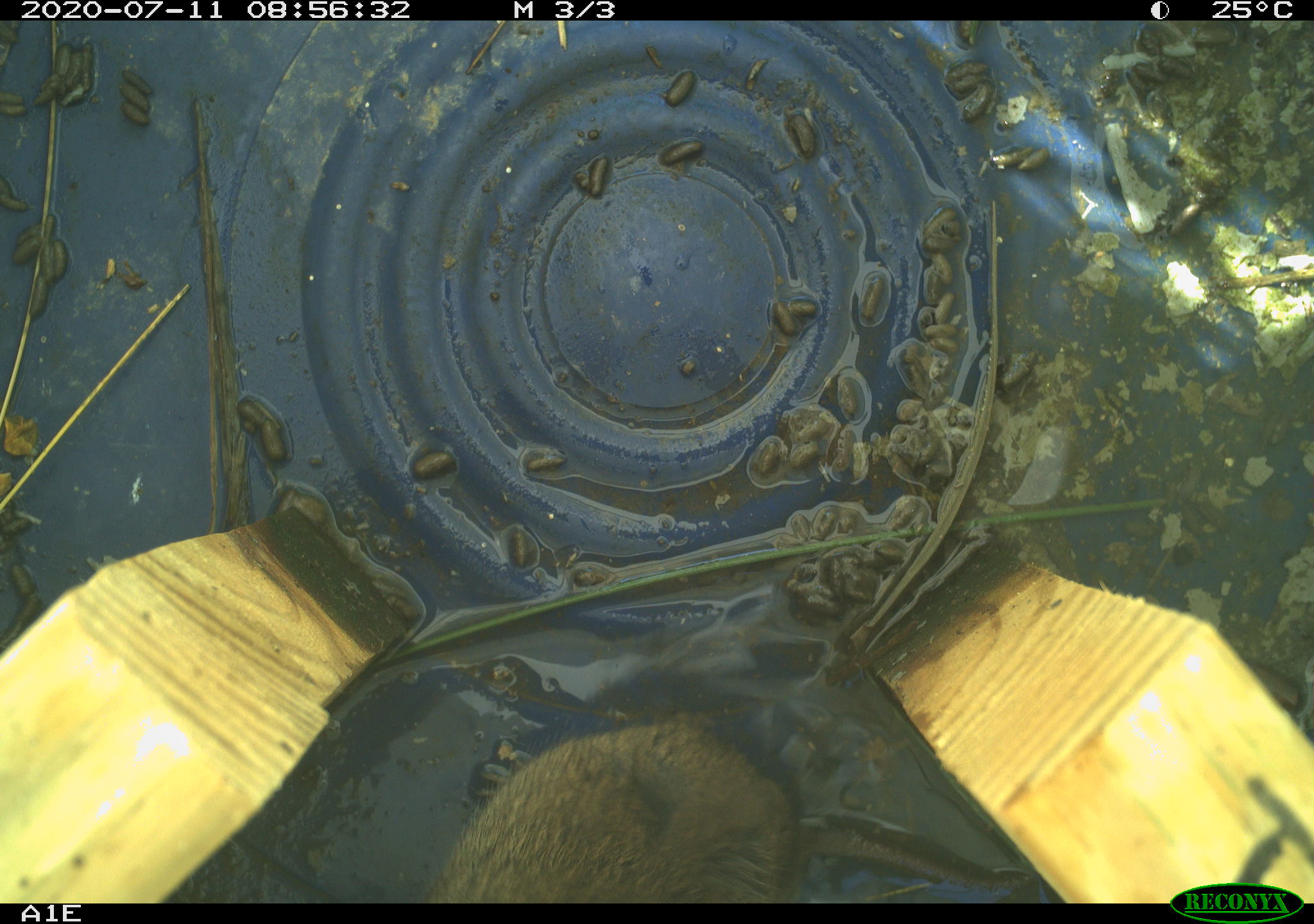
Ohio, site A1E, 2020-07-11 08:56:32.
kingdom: Animalia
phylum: Chordata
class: Mammalia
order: Rodentia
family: Cricetidae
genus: Microtus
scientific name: Microtus pennsylvanicus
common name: meadow vole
Meadow vole (Microtus pennsylvanicus).